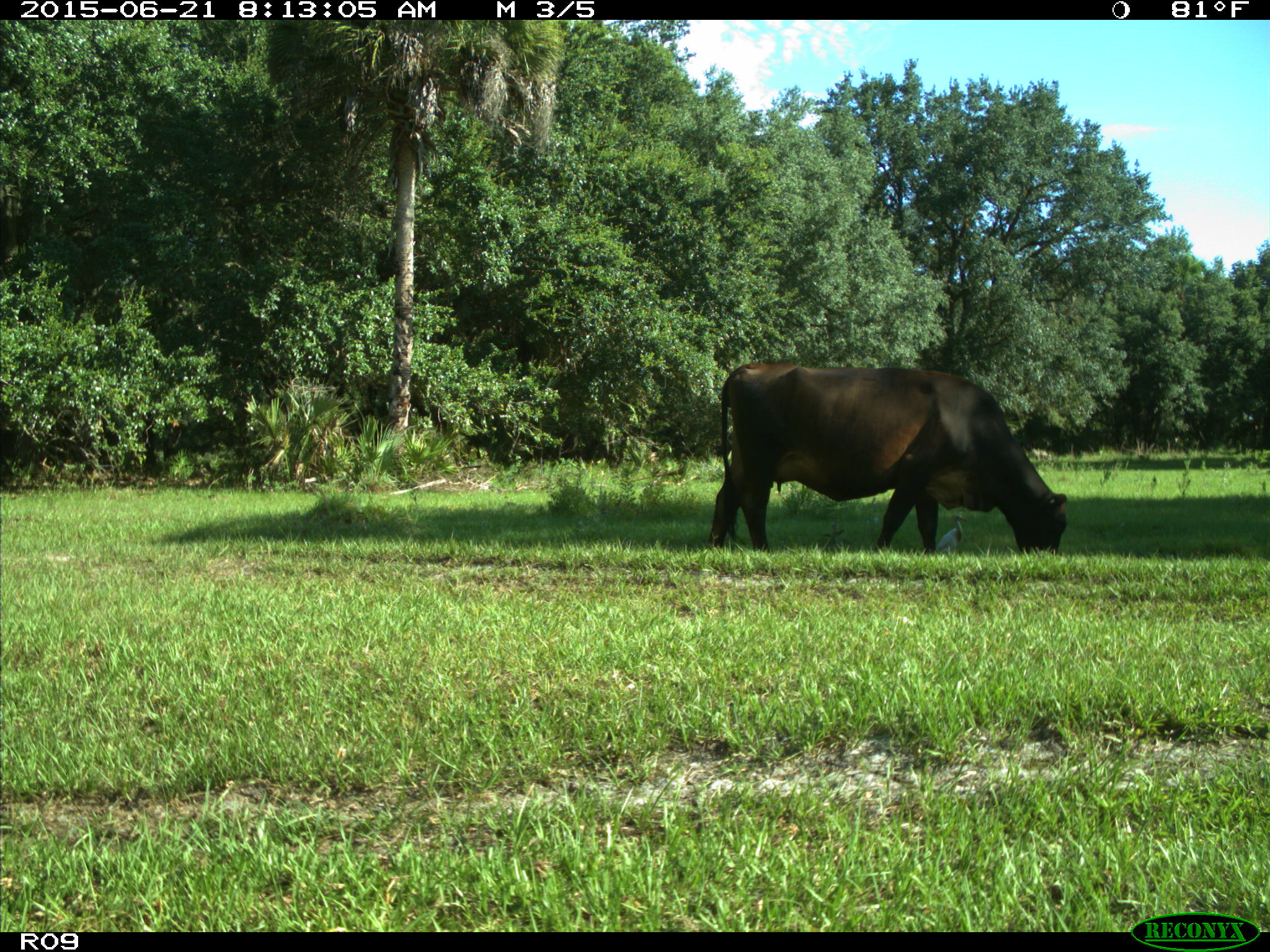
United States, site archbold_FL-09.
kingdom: Animalia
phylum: Chordata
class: Mammalia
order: Artiodactyla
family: Bovidae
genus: Bos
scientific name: Bos taurus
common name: domestic cow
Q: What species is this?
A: Bos taurus (domestic cow).